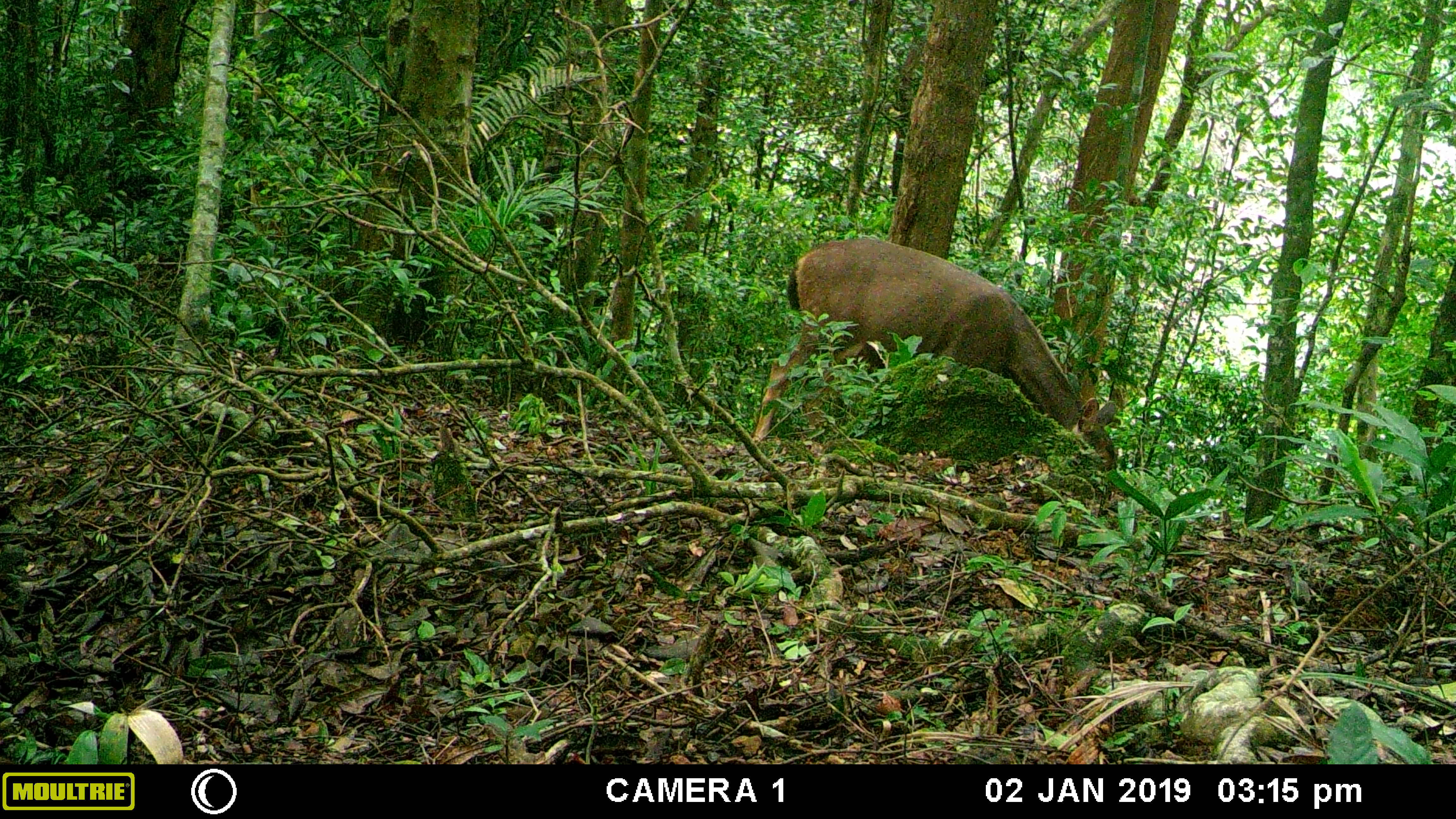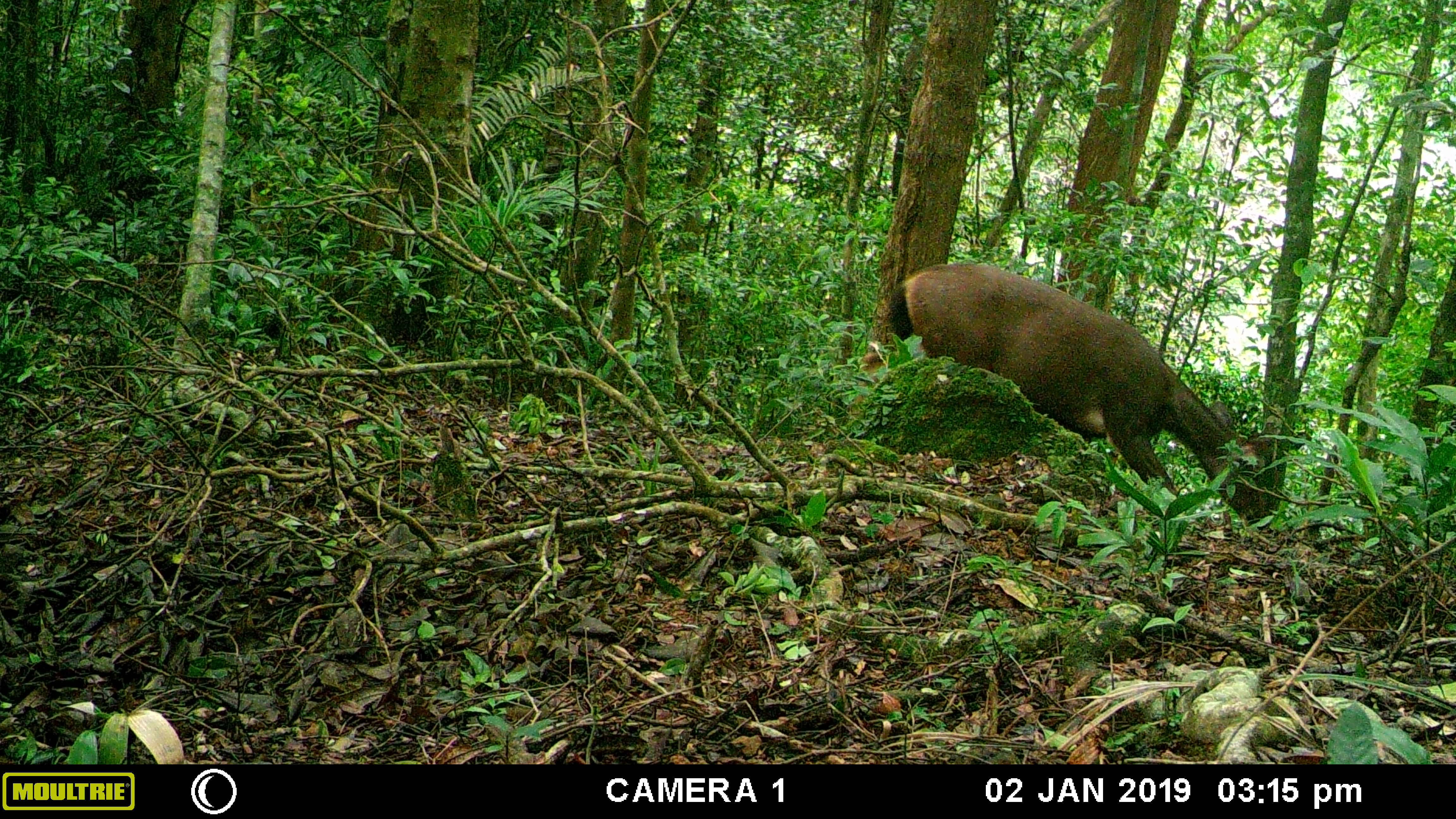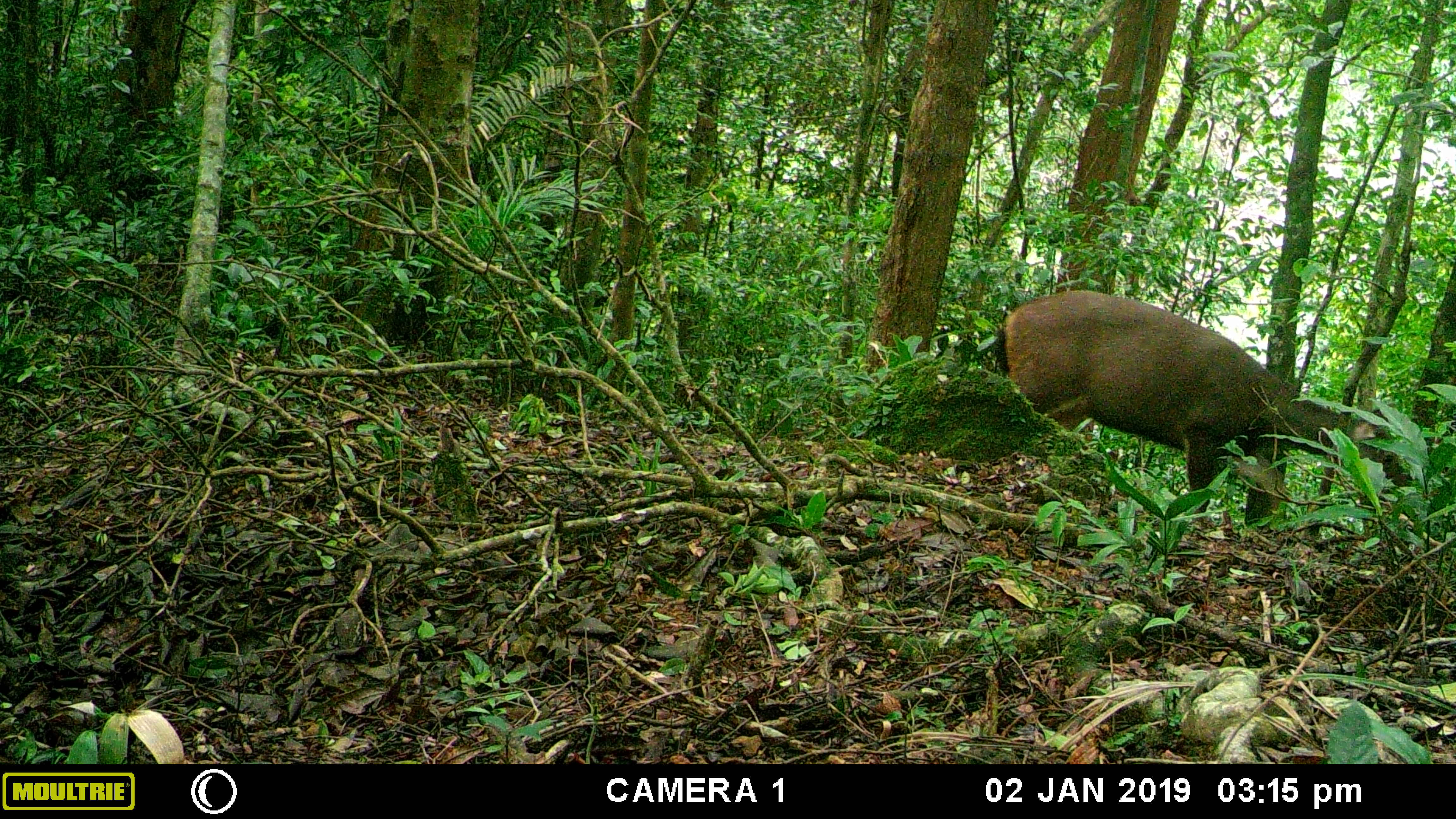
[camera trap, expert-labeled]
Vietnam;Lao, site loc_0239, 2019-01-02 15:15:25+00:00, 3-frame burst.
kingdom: Animalia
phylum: Chordata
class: Mammalia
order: Artiodactyla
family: Cervidae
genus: Rusa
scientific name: Rusa unicolor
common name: sambar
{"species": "sambar (Rusa unicolor)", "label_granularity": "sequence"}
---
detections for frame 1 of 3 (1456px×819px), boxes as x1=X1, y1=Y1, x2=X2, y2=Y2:
sambar: x1=751, y1=235, x2=1119, y2=503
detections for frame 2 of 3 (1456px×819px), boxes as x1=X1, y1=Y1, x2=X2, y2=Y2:
sambar: x1=848, y1=261, x2=1273, y2=527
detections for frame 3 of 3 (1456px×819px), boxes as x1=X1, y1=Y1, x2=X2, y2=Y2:
sambar: x1=991, y1=286, x2=1416, y2=523